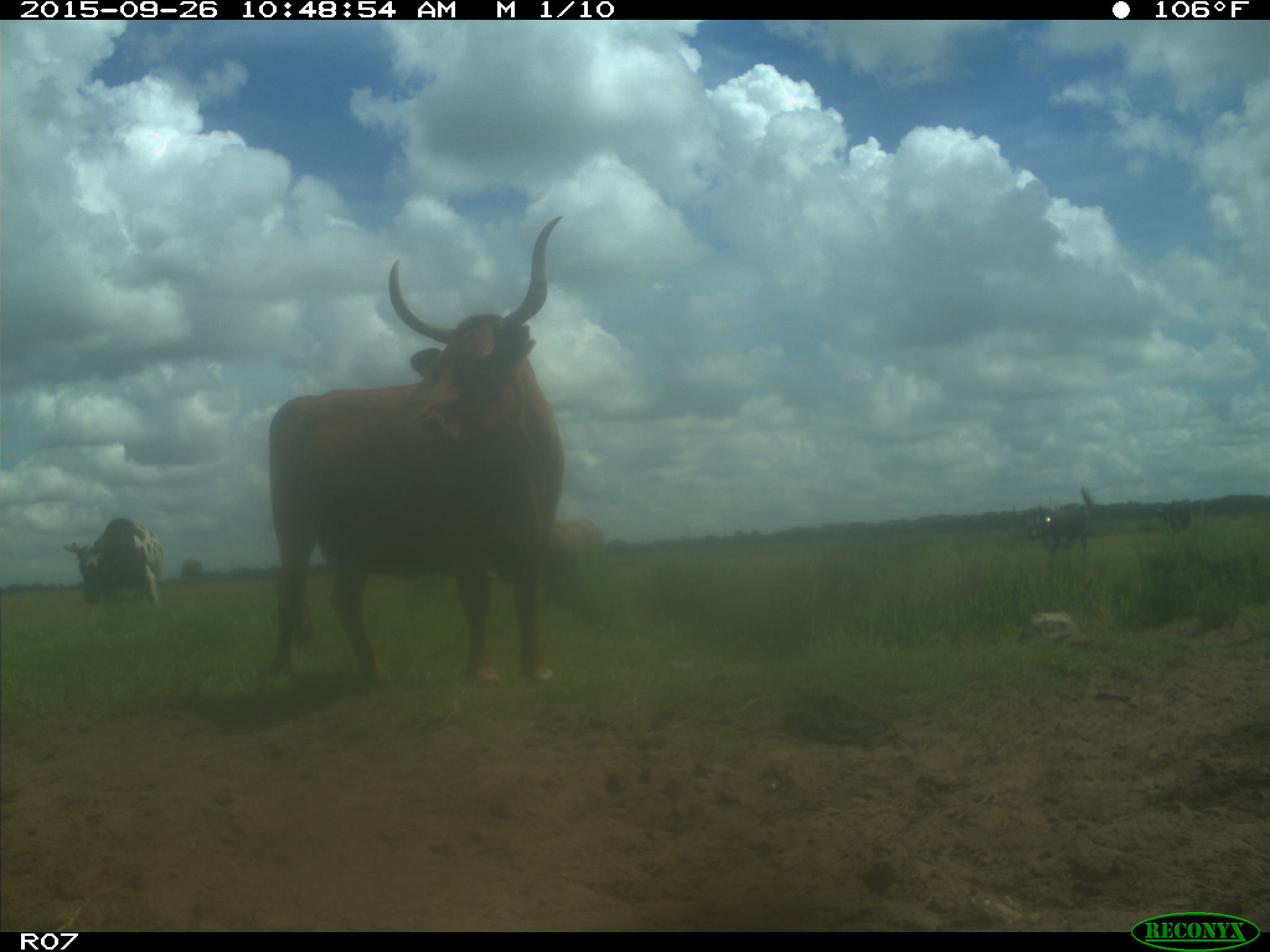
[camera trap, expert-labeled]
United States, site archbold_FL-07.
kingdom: Animalia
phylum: Chordata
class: Mammalia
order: Artiodactyla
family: Bovidae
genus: Bos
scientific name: Bos taurus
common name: domestic cow